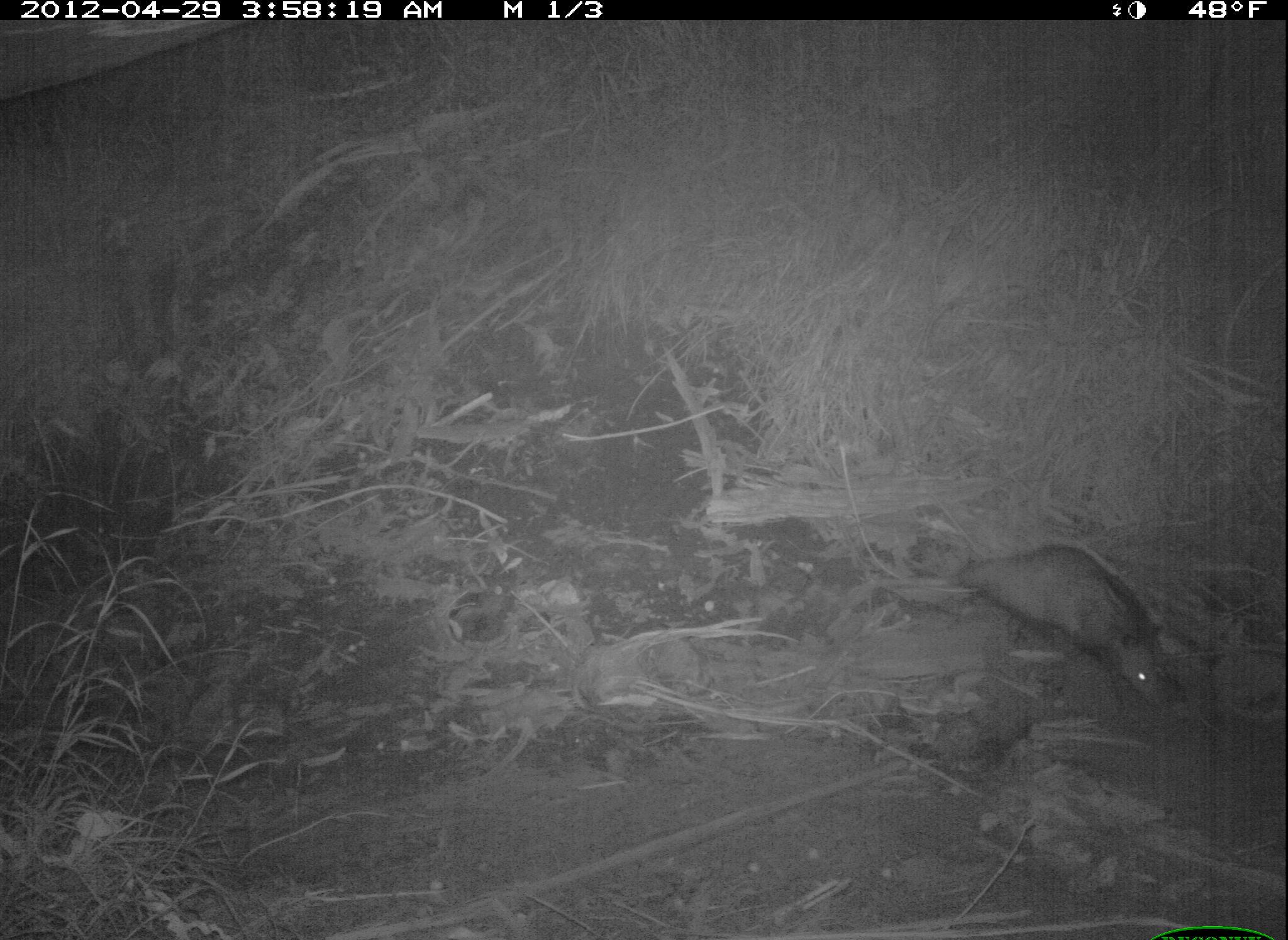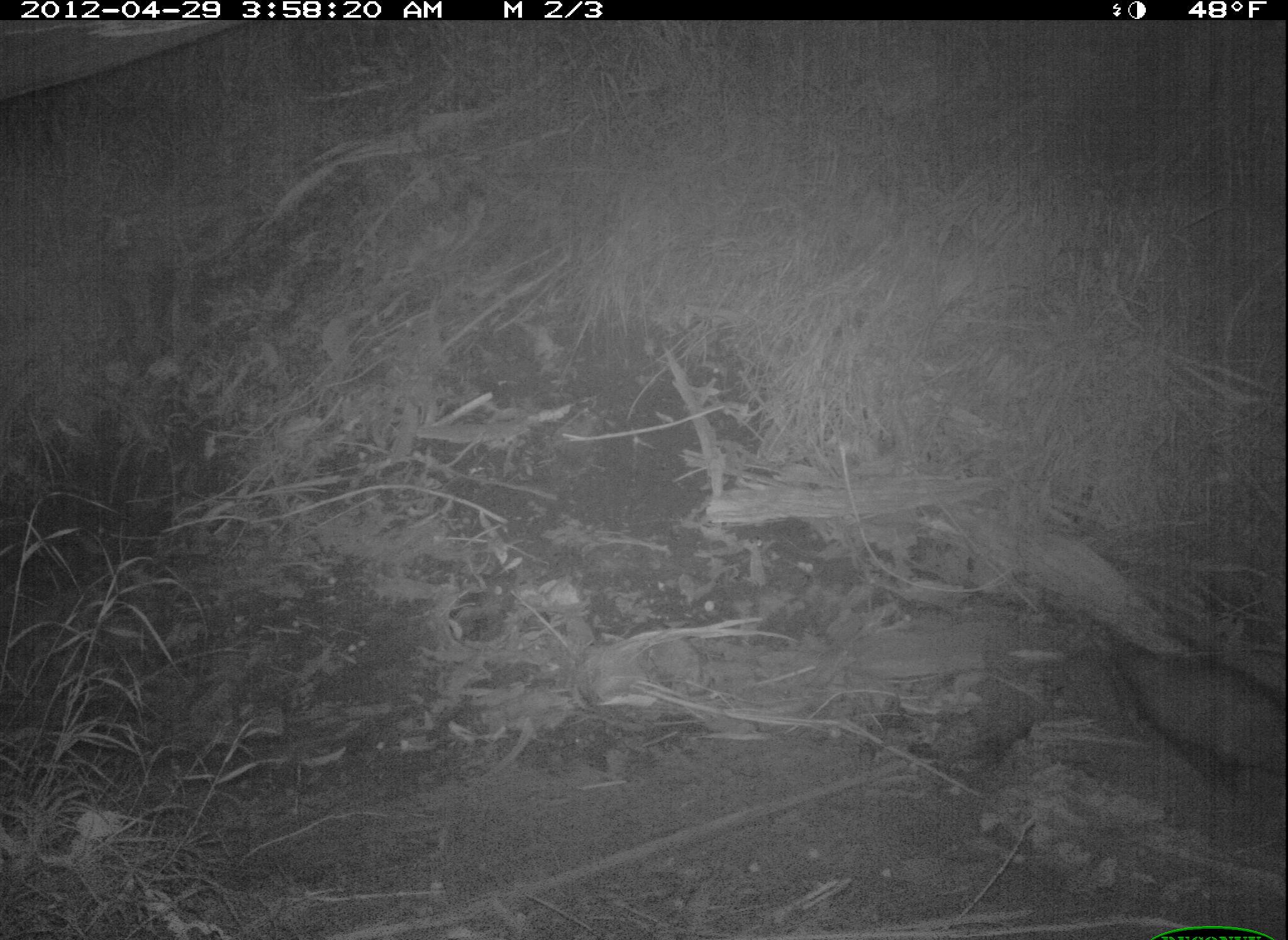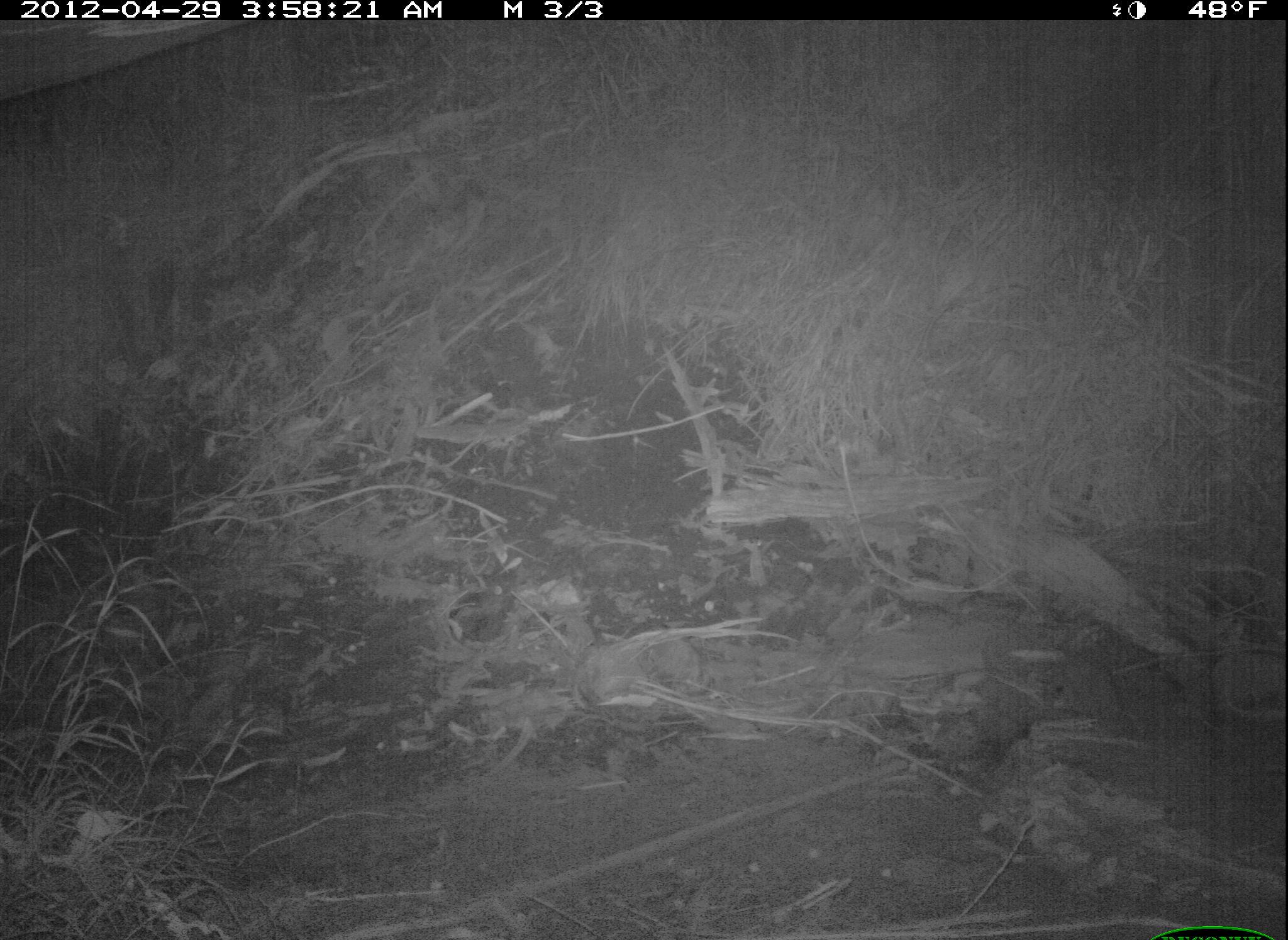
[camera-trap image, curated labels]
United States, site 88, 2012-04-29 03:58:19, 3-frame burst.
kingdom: Animalia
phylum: Chordata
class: Mammalia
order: Didelphimorphia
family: Didelphidae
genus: Didelphis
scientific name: Didelphis virginiana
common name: virginia opossum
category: opossum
Opossum (virginia opossum) (Didelphis virginiana).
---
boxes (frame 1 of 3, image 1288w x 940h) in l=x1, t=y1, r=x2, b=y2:
opossum: l=902, t=514, r=1182, b=717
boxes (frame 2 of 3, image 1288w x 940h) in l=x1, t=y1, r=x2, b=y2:
opossum: l=1084, t=619, r=1285, b=805